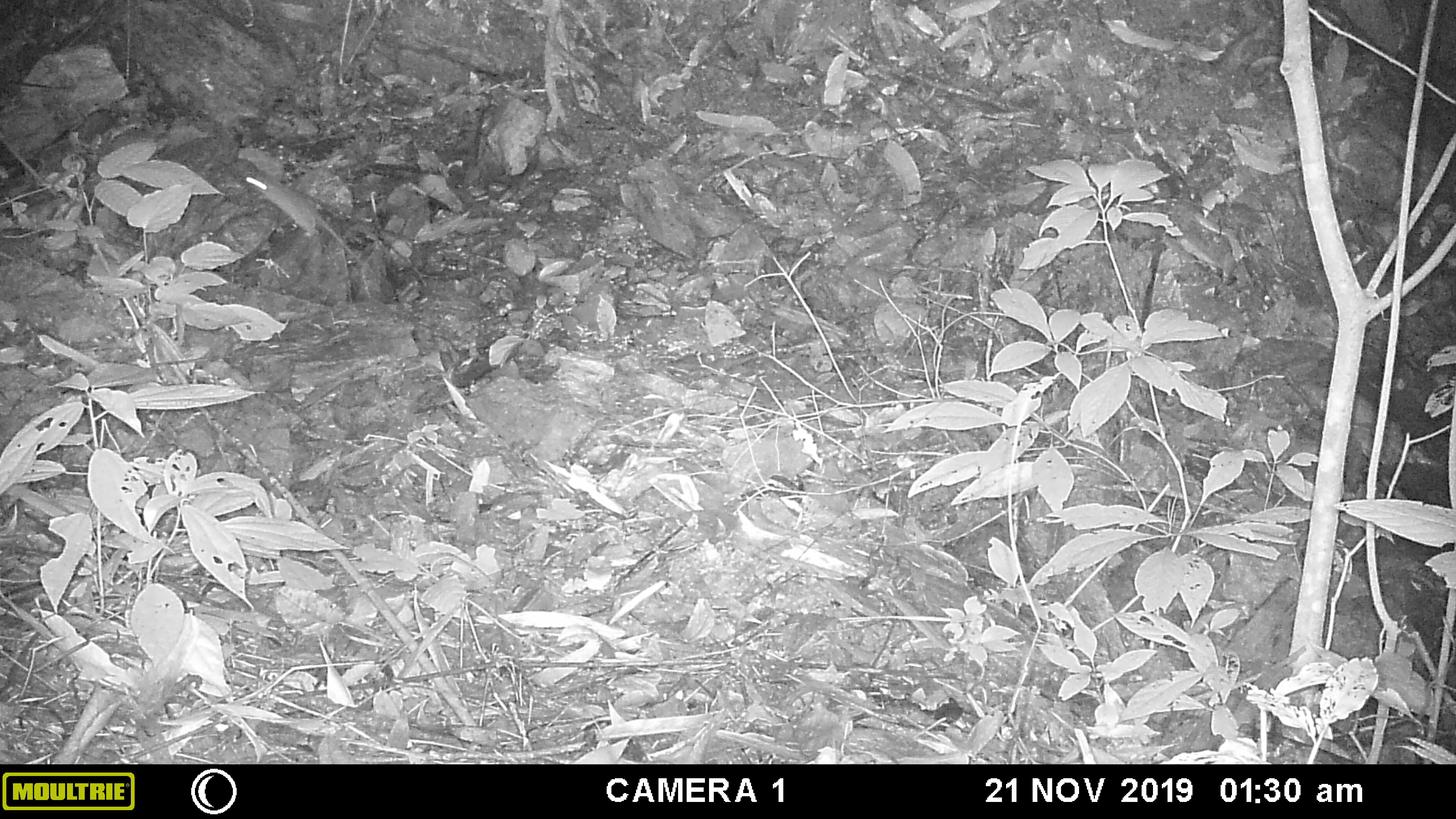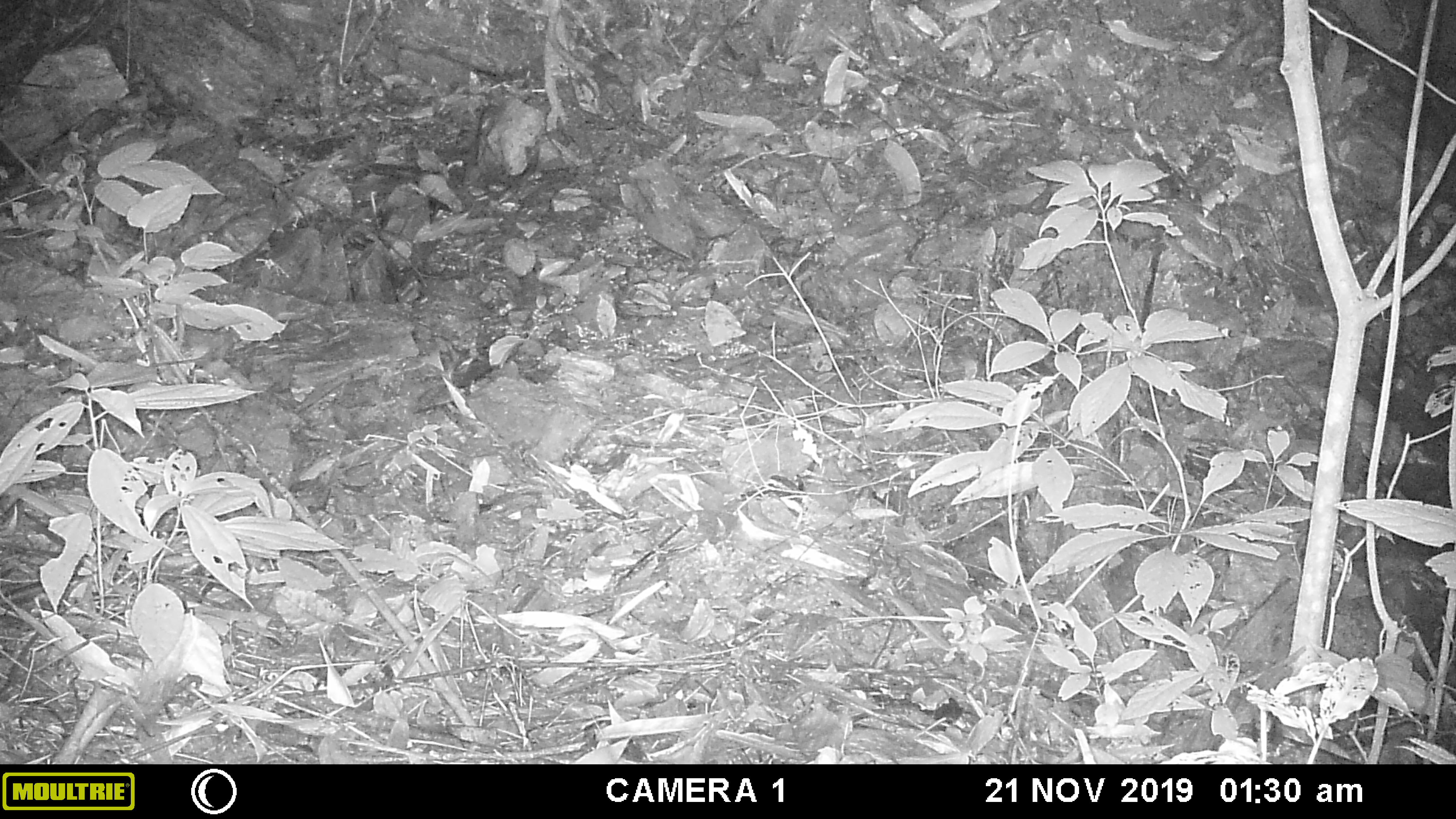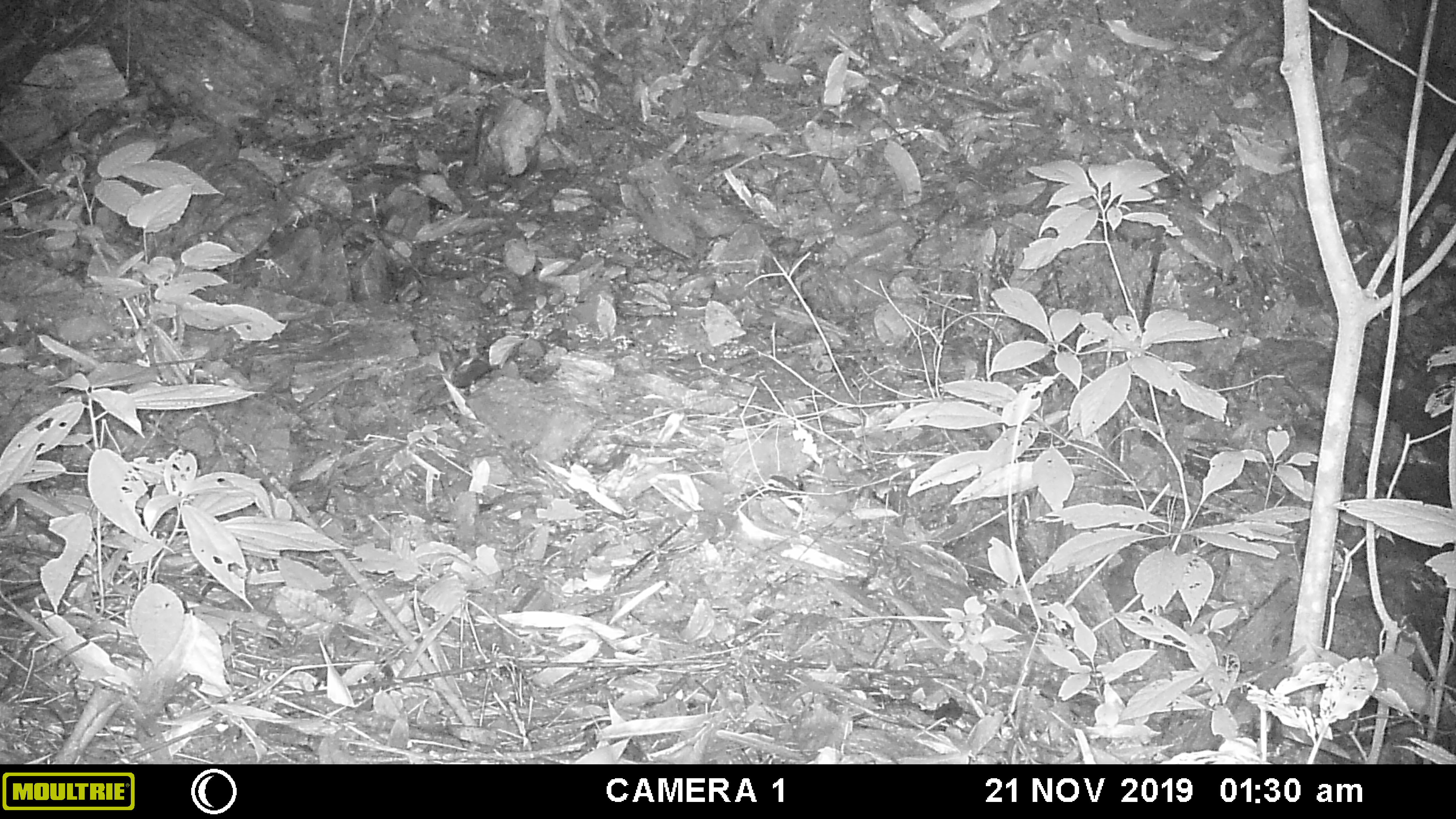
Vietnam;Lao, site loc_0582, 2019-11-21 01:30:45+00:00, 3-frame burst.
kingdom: Animalia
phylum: Chordata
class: Mammalia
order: Rodentia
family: Muridae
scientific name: Muridae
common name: old-world mice and rats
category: unidentified murid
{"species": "unidentified murid (old-world mice and rats) (Muridae)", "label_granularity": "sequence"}